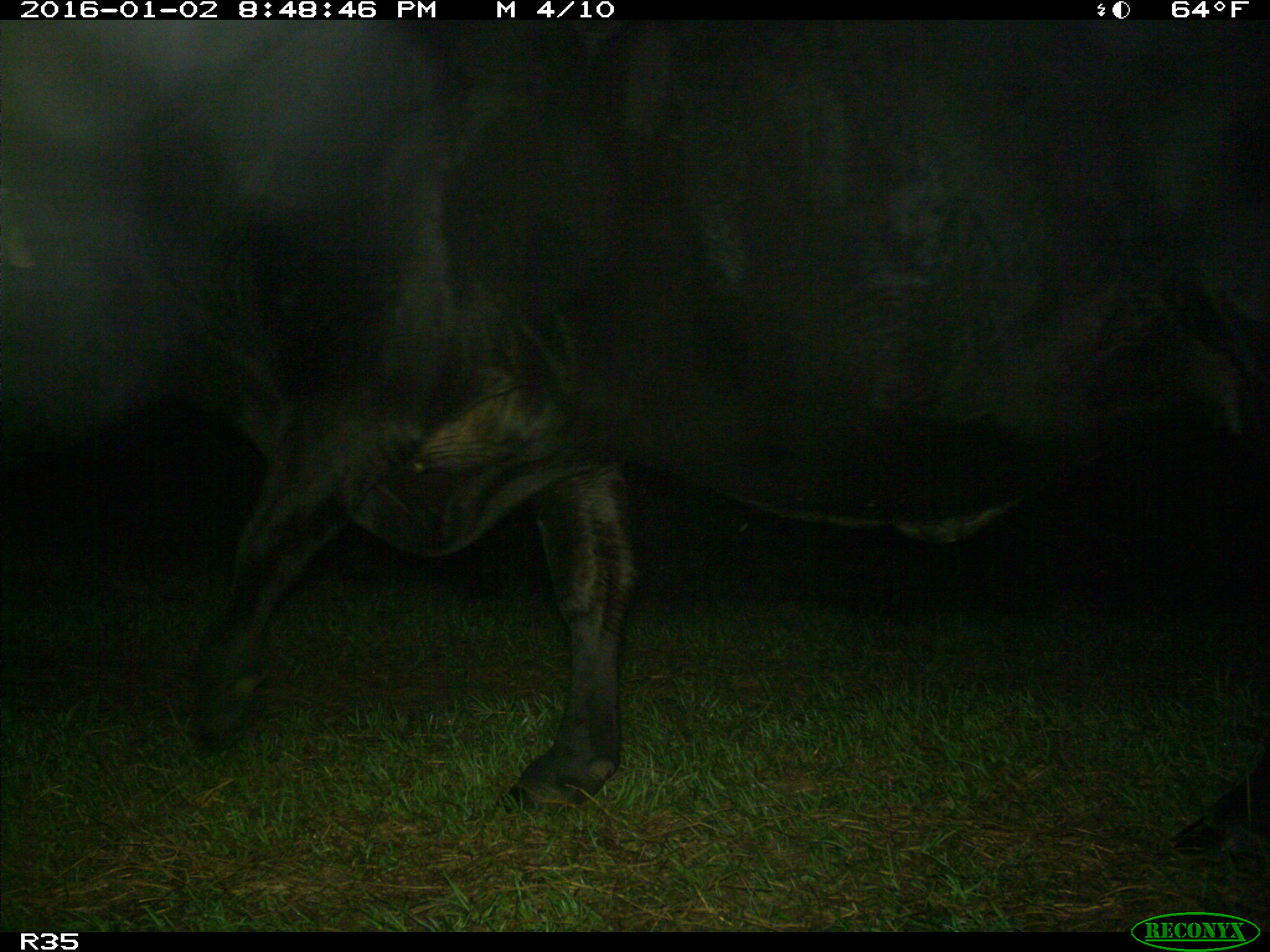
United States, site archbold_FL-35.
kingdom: Animalia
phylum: Chordata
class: Mammalia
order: Artiodactyla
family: Bovidae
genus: Bos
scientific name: Bos taurus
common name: domestic cow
Bos taurus (domestic cow).